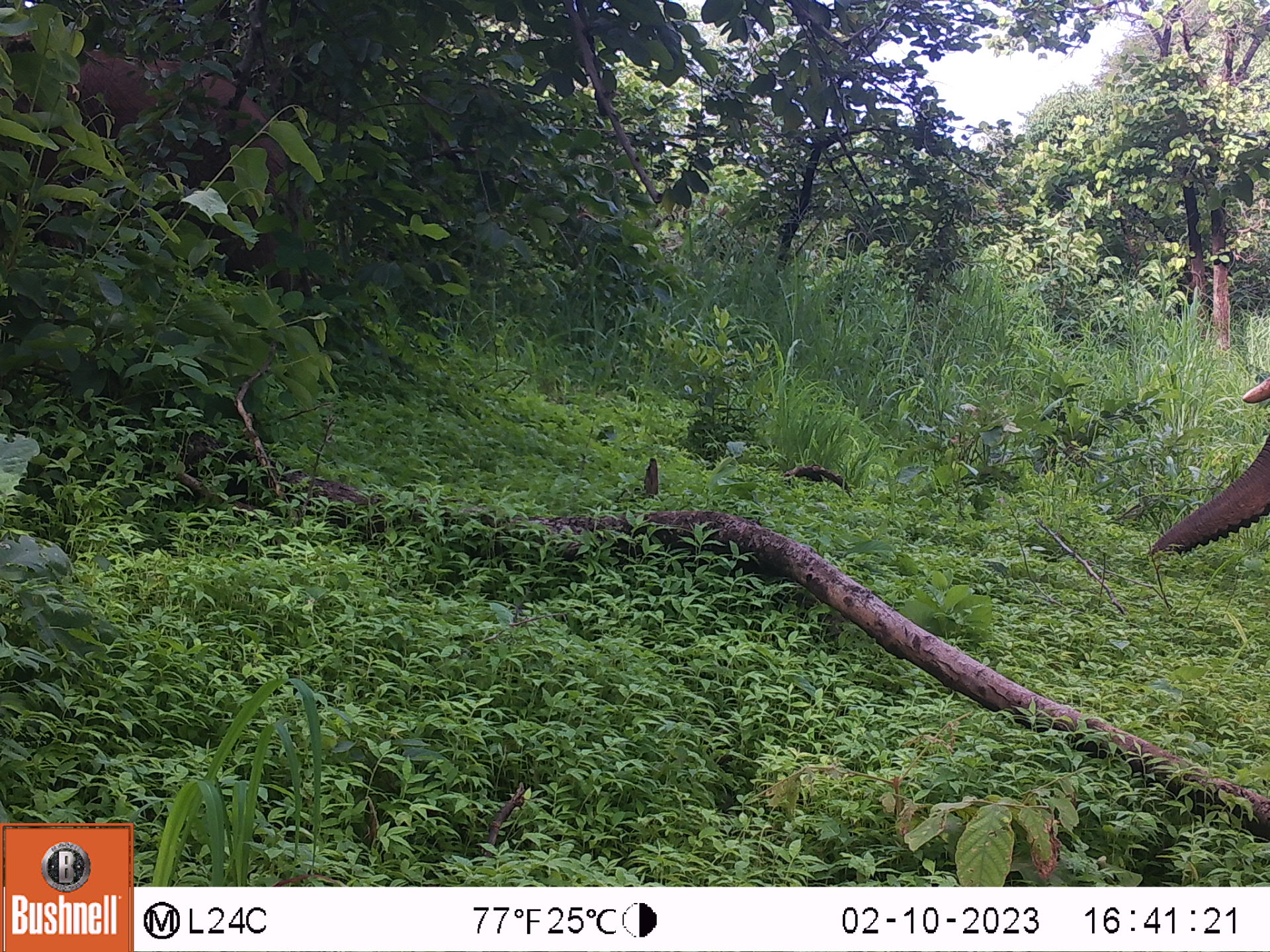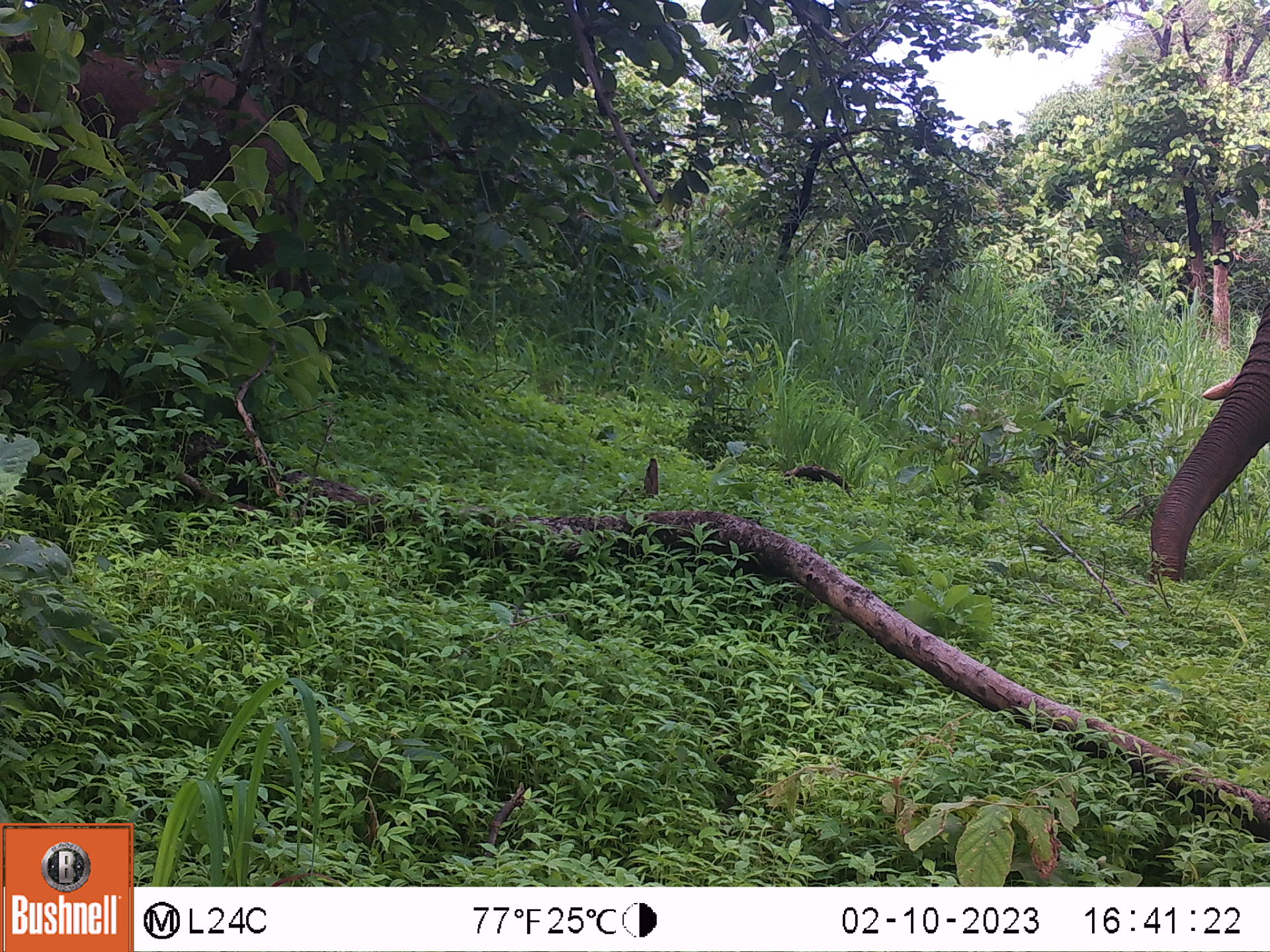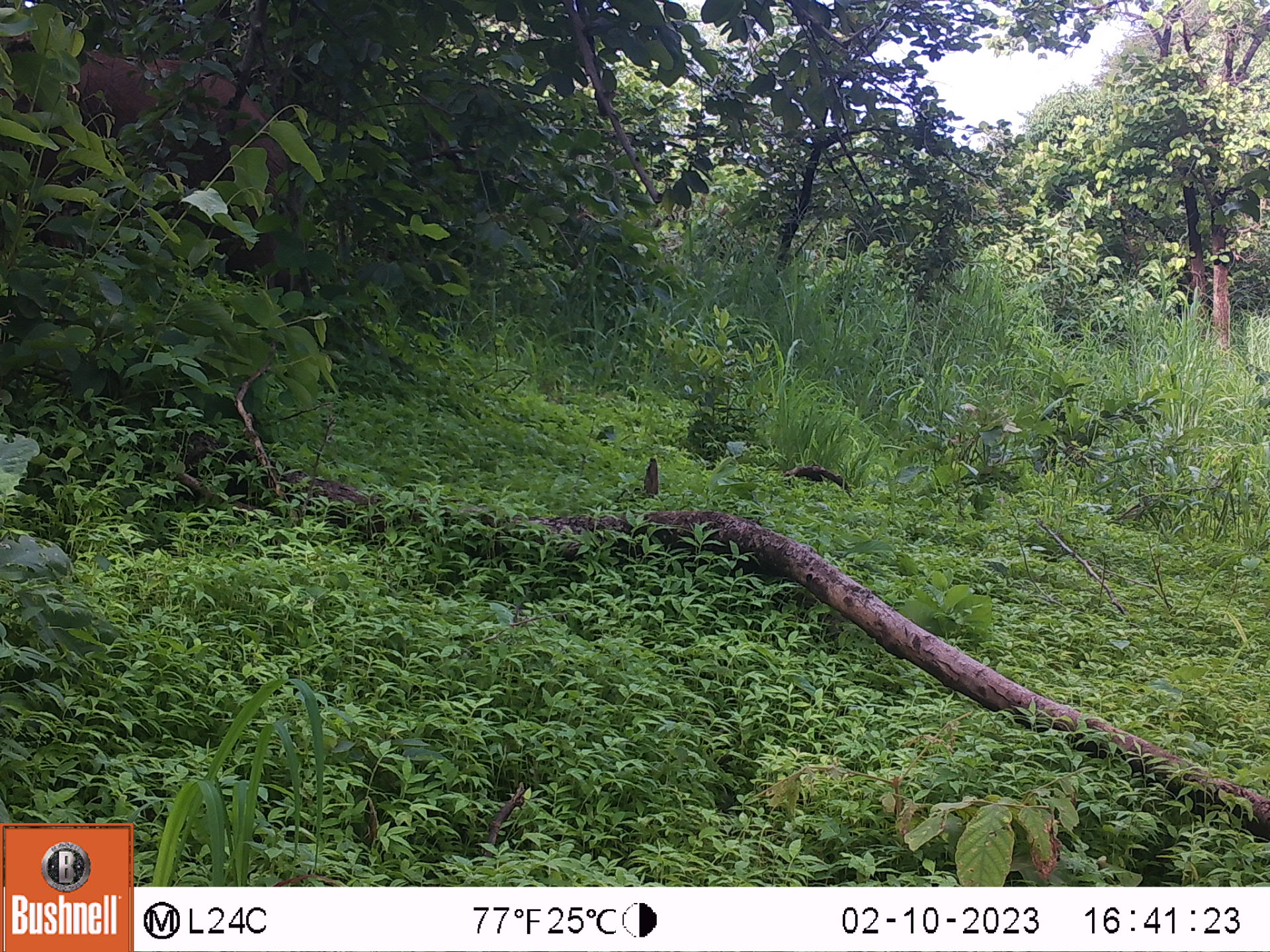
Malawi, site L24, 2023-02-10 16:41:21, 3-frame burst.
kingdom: Animalia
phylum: Chordata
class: Mammalia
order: Proboscidea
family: Elephantidae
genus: Loxodonta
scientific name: Loxodonta africana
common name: african savanna elephant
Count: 2.